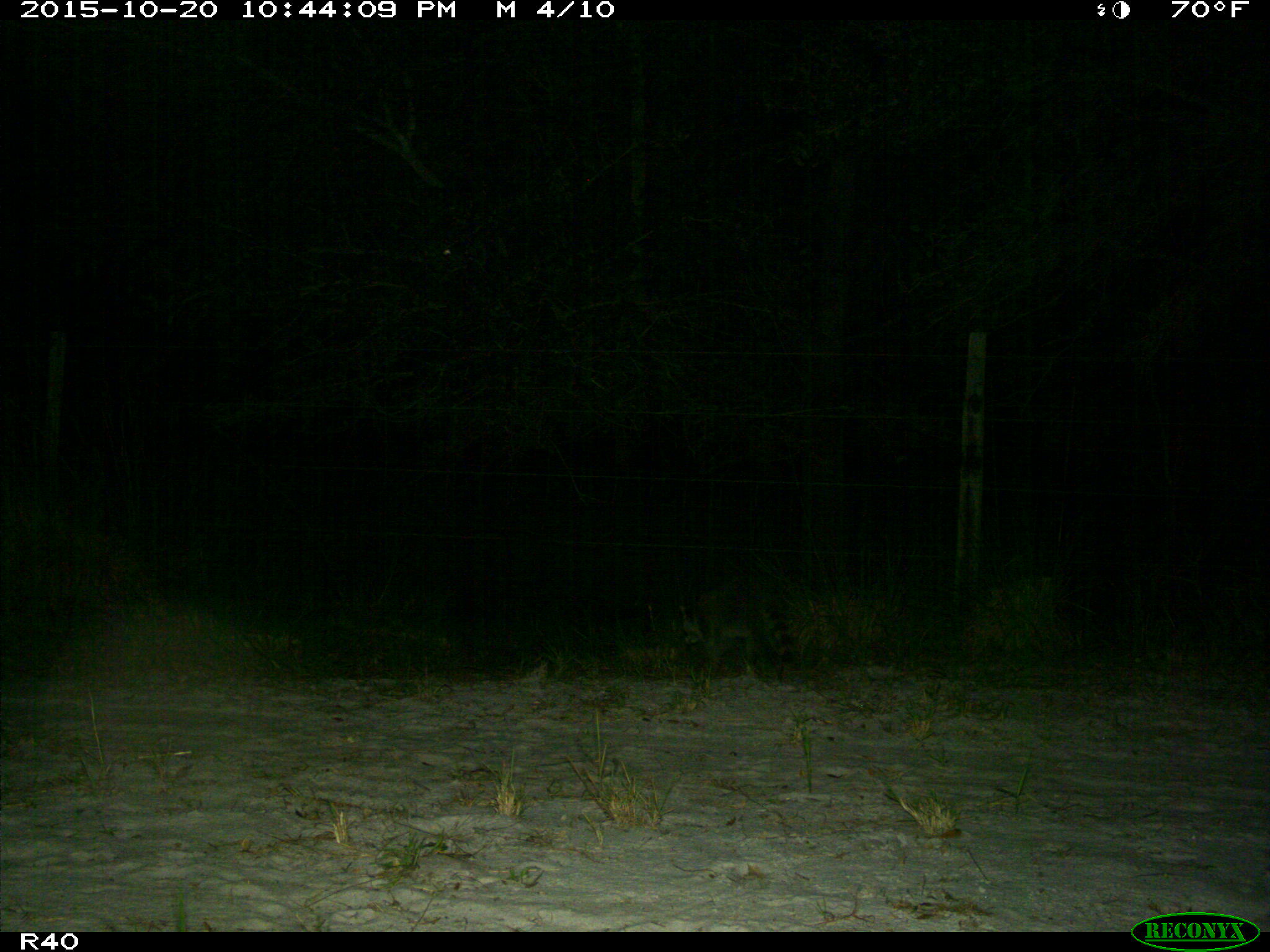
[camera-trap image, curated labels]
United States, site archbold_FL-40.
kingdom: Animalia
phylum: Chordata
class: Mammalia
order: Carnivora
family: Procyonidae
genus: Procyon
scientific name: Procyon lotor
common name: common raccoon